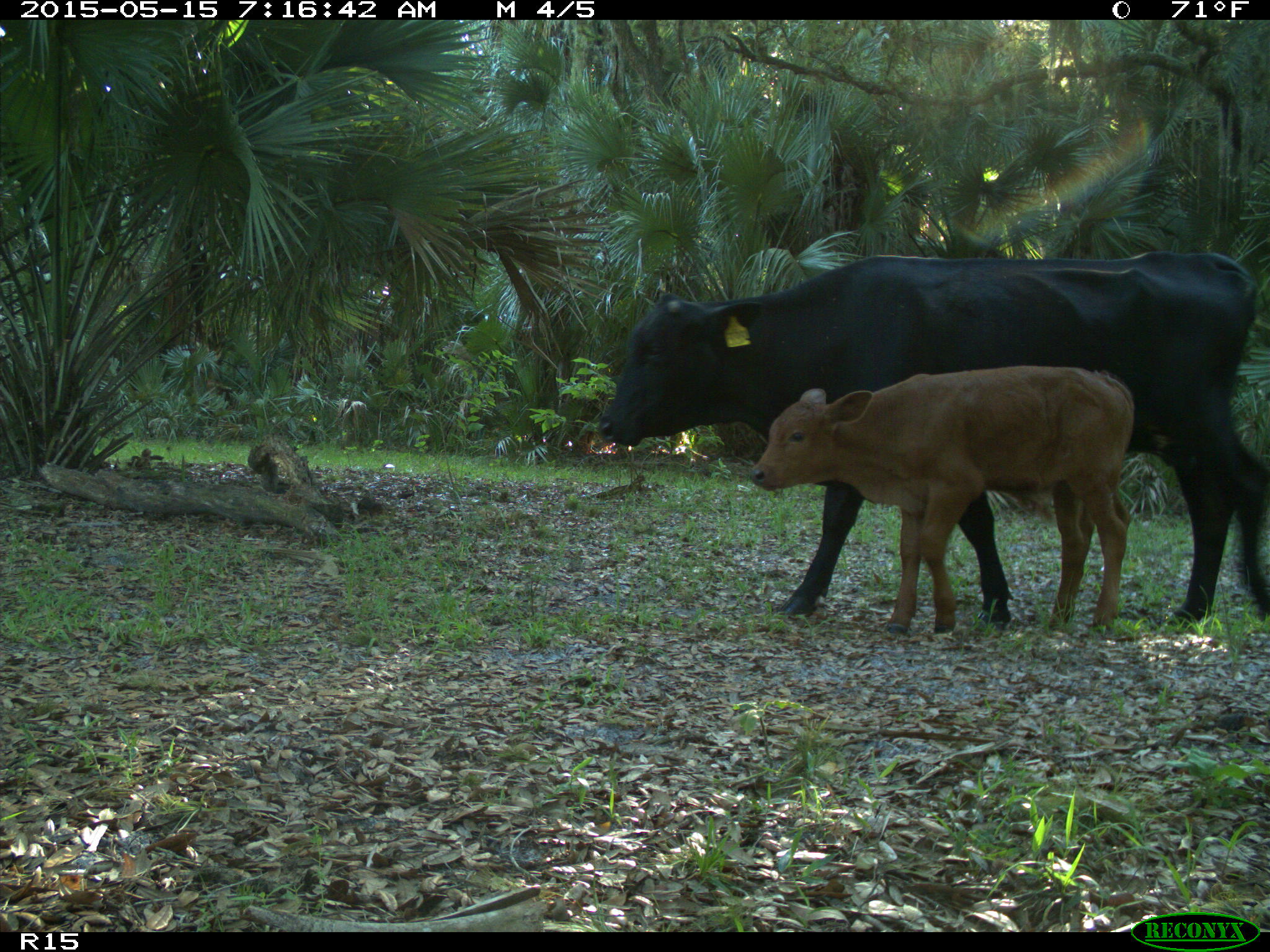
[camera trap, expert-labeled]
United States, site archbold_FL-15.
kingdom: Animalia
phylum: Chordata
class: Mammalia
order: Artiodactyla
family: Bovidae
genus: Bos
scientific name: Bos taurus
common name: domestic cow